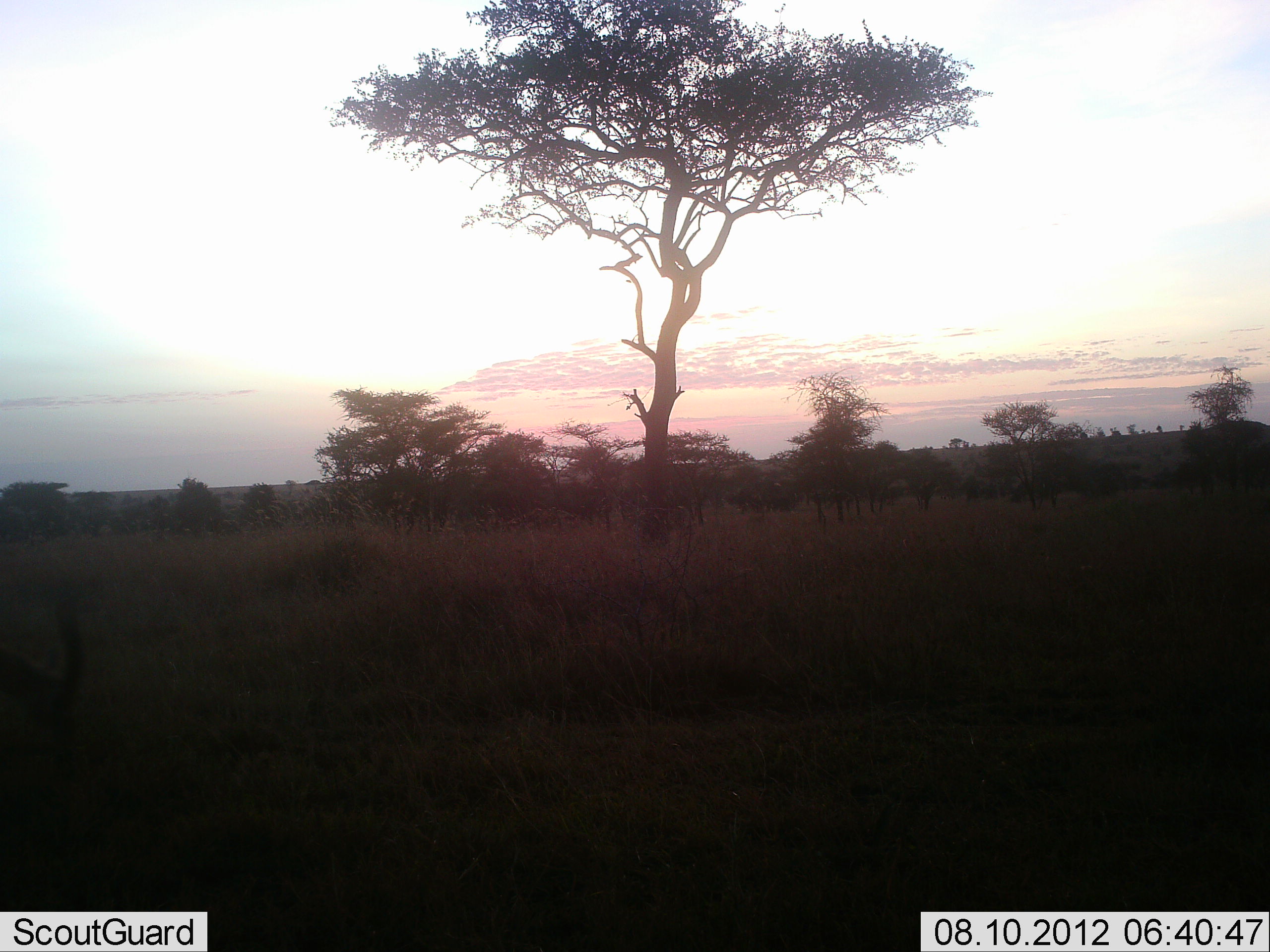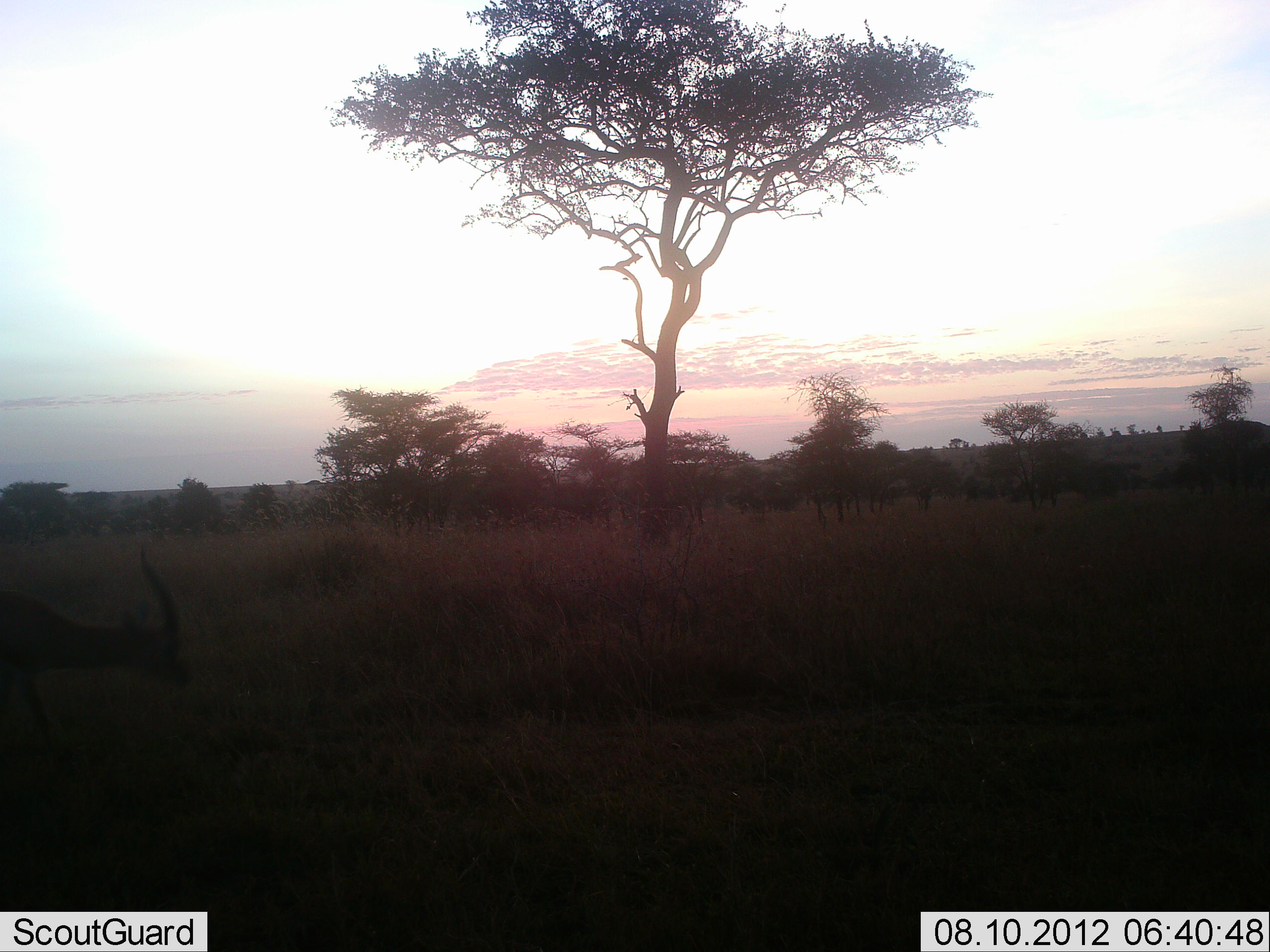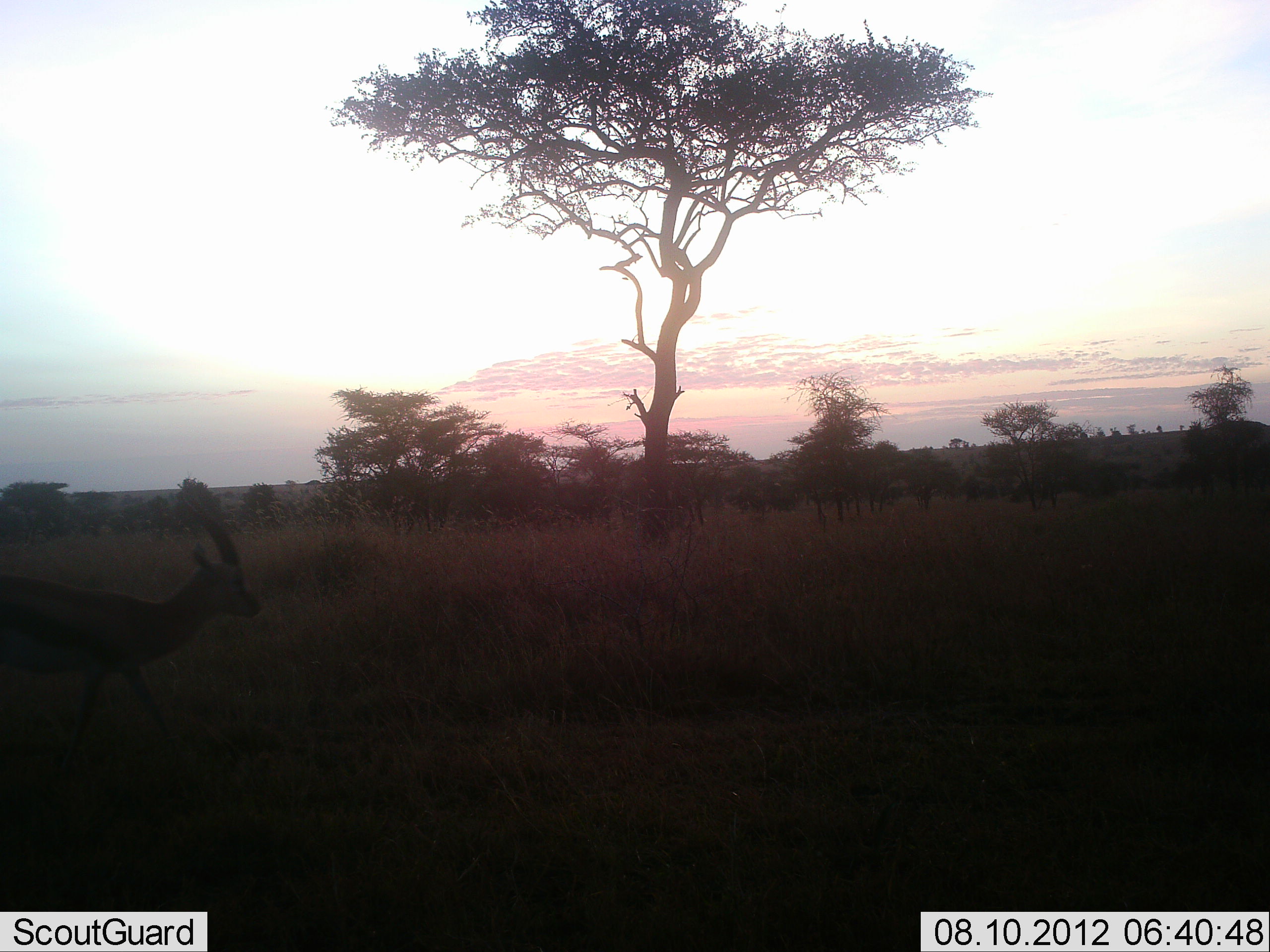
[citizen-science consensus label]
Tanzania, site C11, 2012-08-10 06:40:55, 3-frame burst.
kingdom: Animalia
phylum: Chordata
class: Mammalia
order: Artiodactyla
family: Bovidae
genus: Eudorcas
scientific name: Eudorcas thomsonii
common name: thomson's gazelle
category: gazellethomsons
Gazellethomsons (thomson's gazelle) (Eudorcas thomsonii), count 1. Behavior (volunteer vote fractions): standing 10%, resting 0%, moving 100%, interacting 0%. Young present (vote fraction): 0%. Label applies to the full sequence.